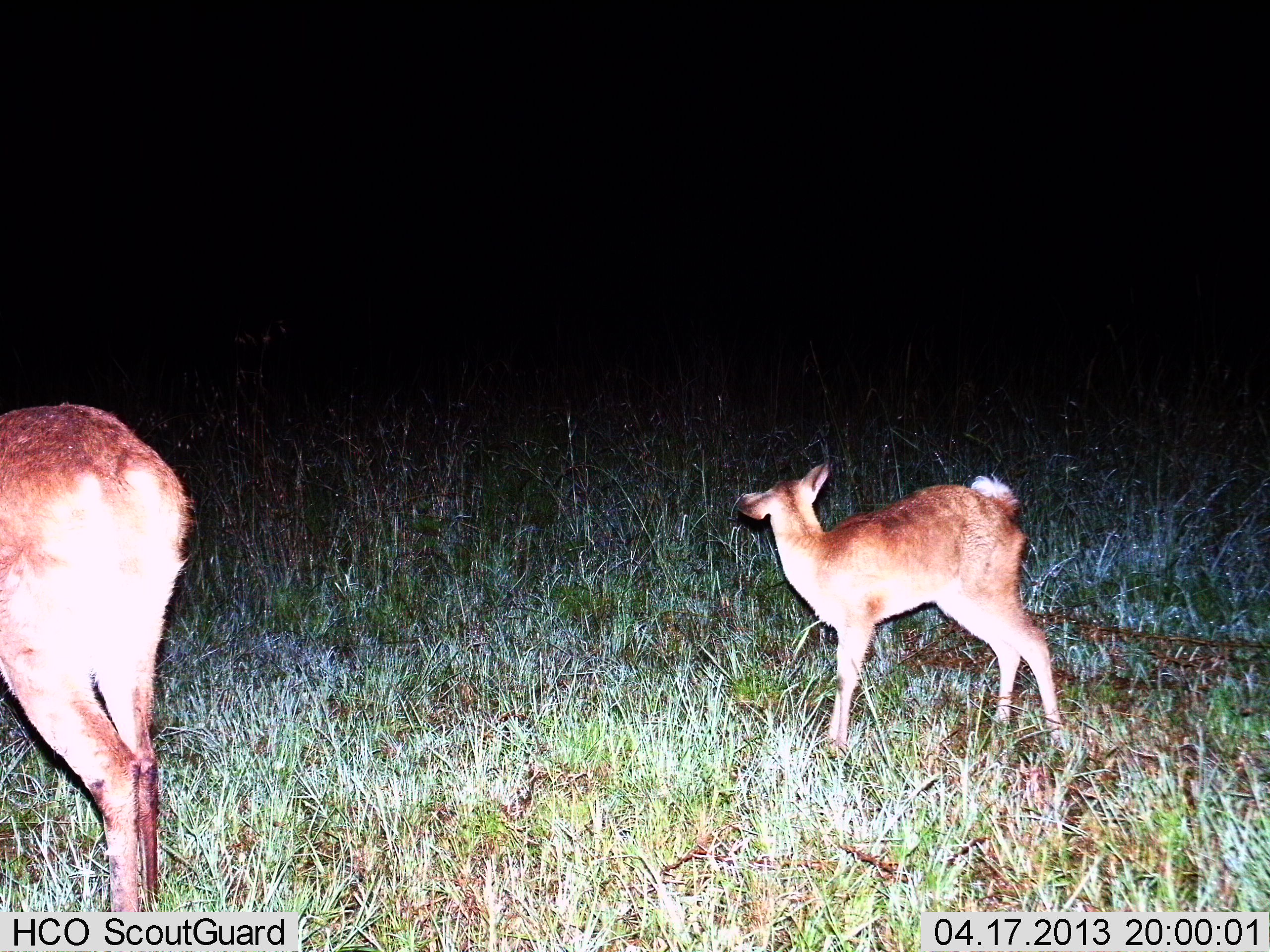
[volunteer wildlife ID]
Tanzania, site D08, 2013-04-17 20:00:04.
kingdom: Animalia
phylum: Chordata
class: Mammalia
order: Artiodactyla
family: Bovidae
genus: Redunca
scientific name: Redunca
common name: reedbuck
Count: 2.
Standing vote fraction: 91%.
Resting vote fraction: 0%.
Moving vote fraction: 0%.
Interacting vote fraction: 0%.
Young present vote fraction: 70%.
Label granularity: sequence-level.